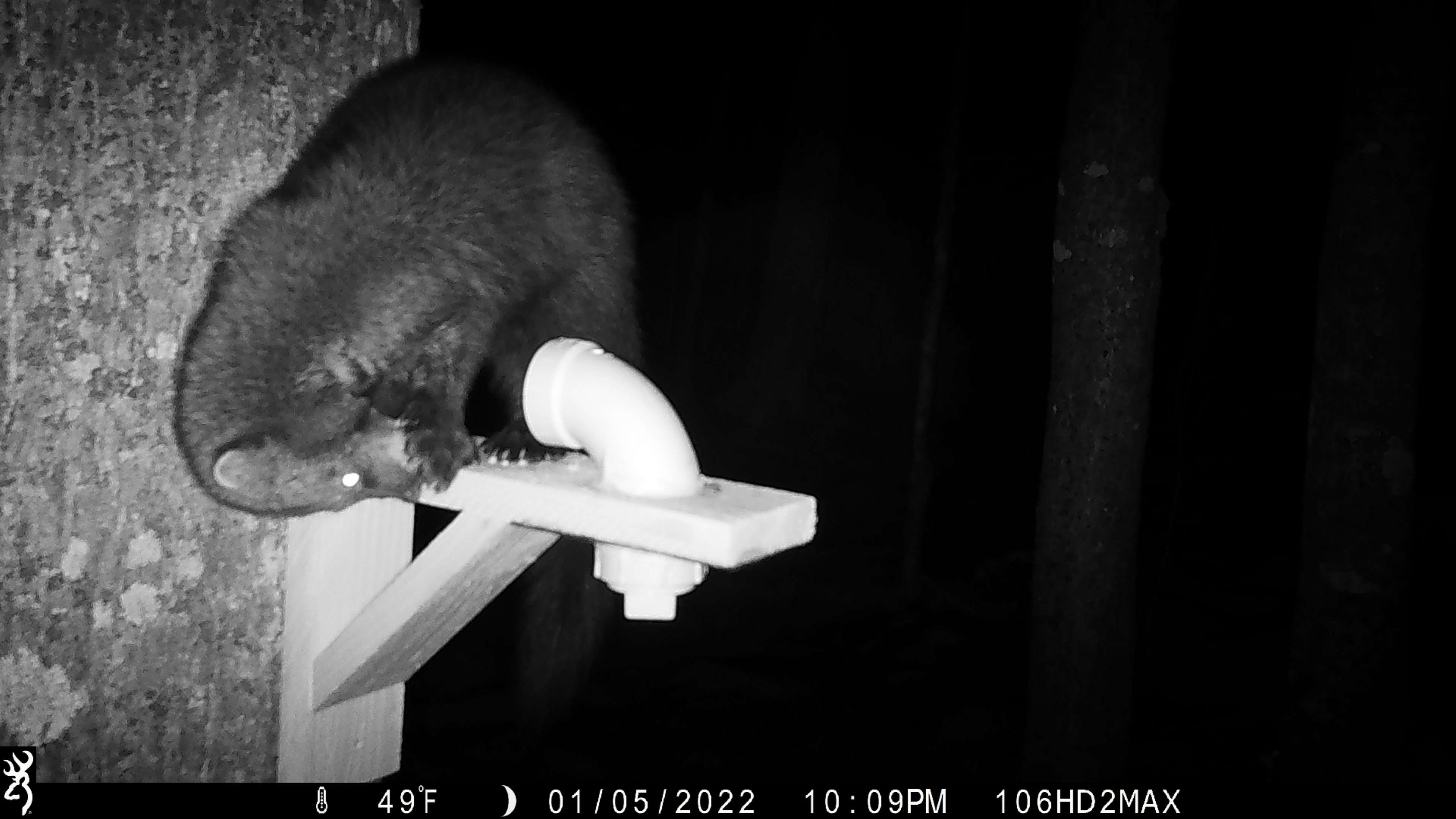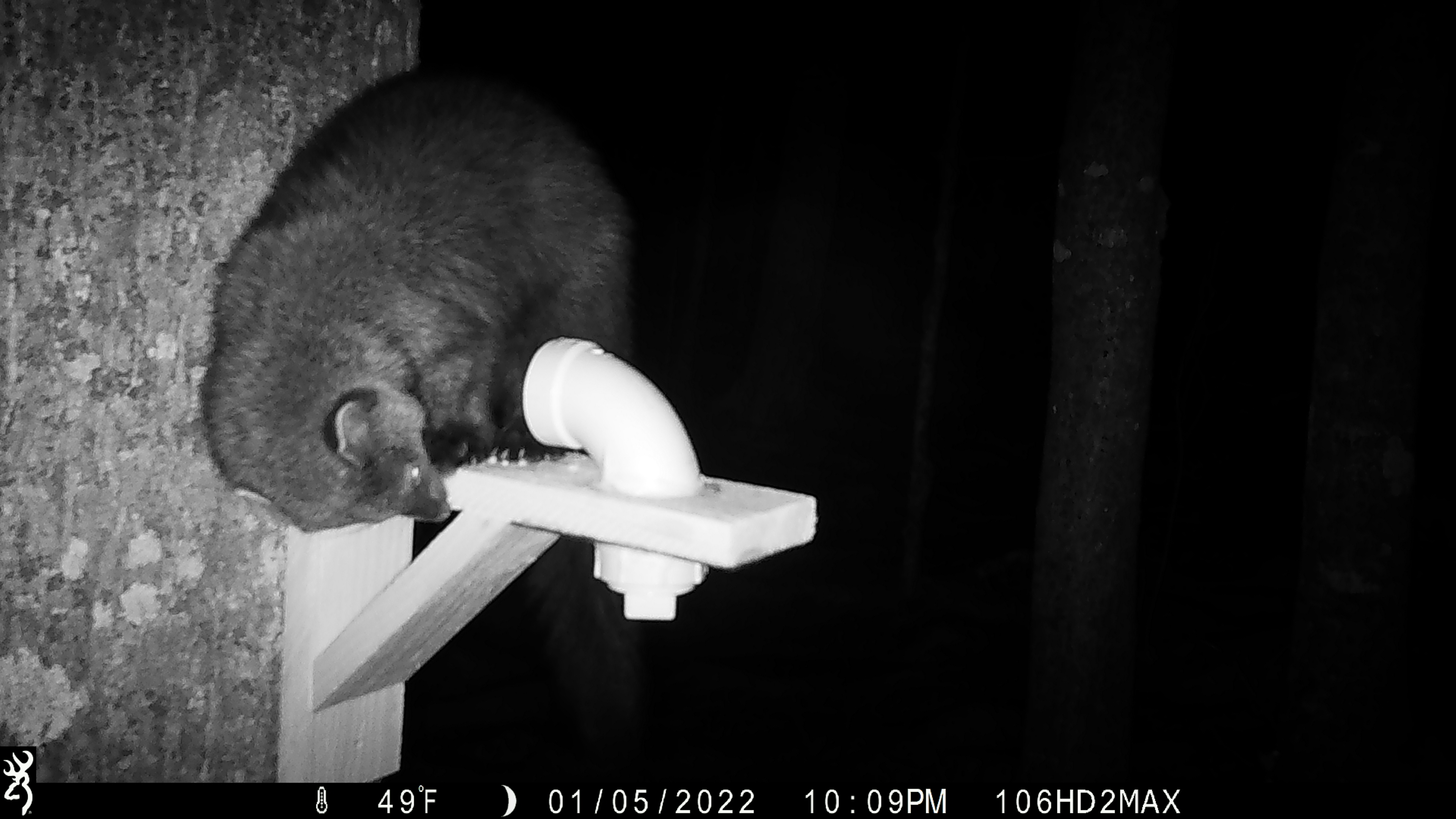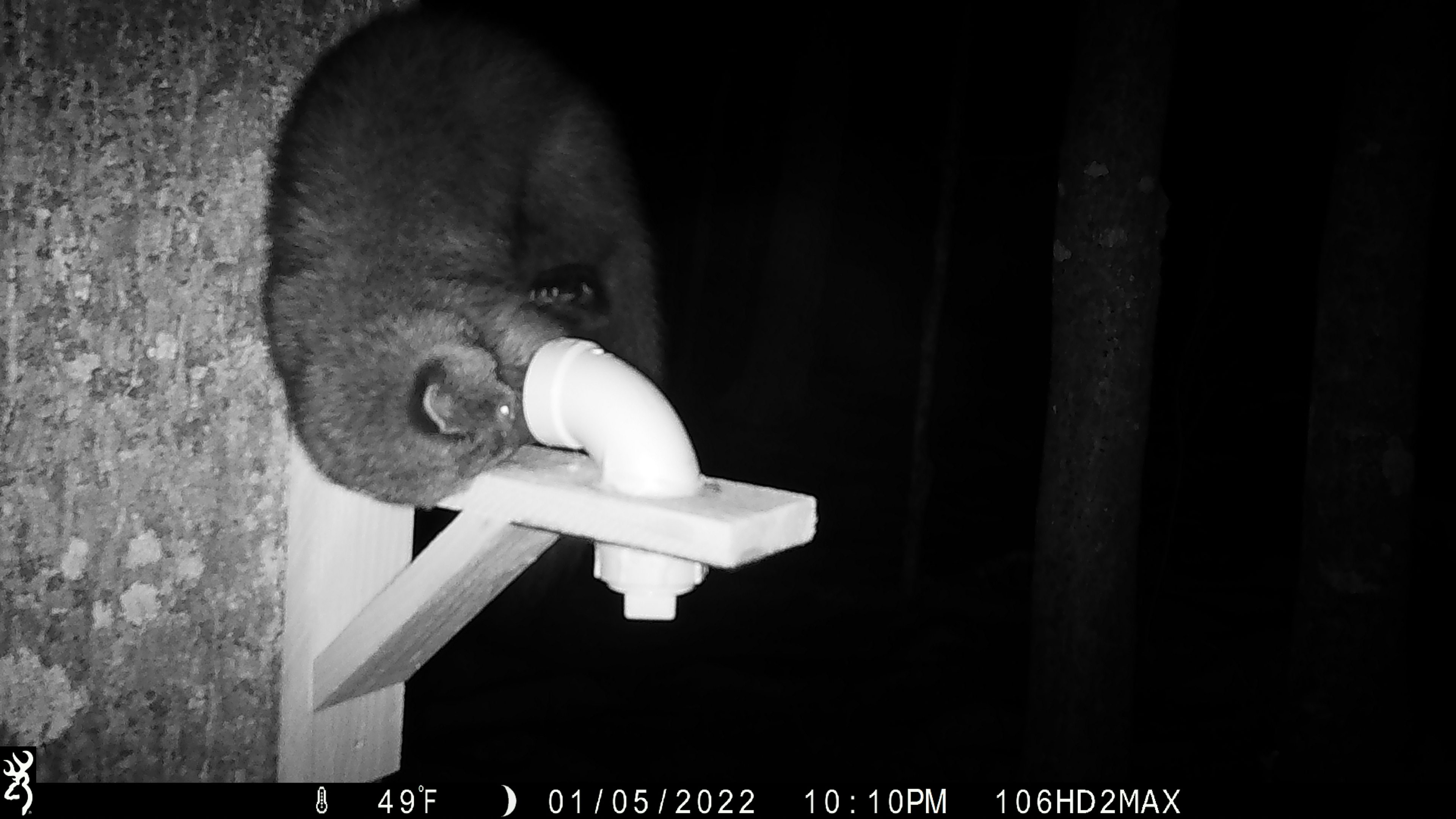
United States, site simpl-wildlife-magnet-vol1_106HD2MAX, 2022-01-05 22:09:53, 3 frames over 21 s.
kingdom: Animalia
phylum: Chordata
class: Mammalia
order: Carnivora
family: Mustelidae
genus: Pekania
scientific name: Pekania pennanti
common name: fisher